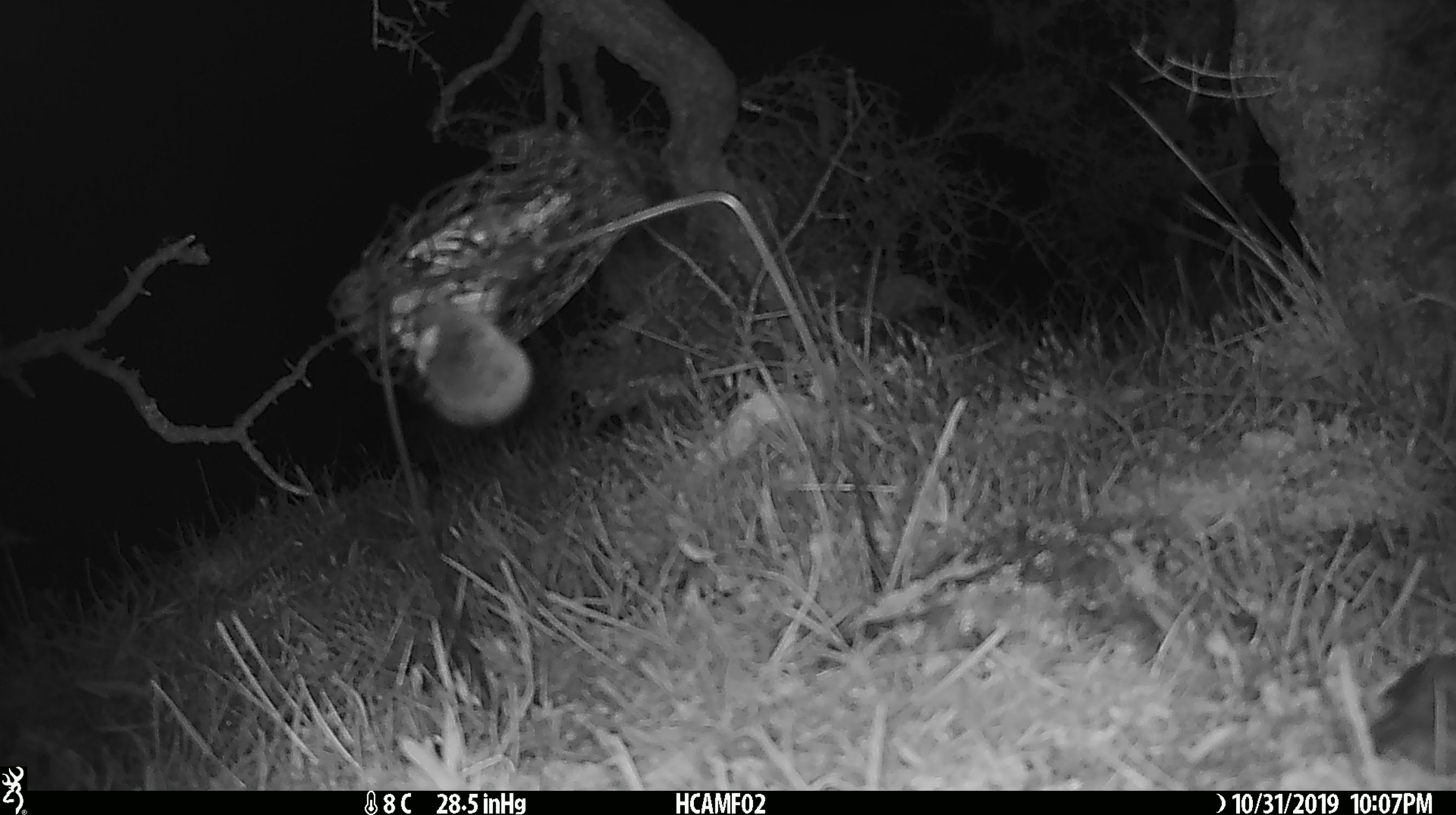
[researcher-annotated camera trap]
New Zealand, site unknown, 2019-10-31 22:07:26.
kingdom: Animalia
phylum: Chordata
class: Mammalia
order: Rodentia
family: Muridae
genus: Mus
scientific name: Mus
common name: mouse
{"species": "mouse (Mus)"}